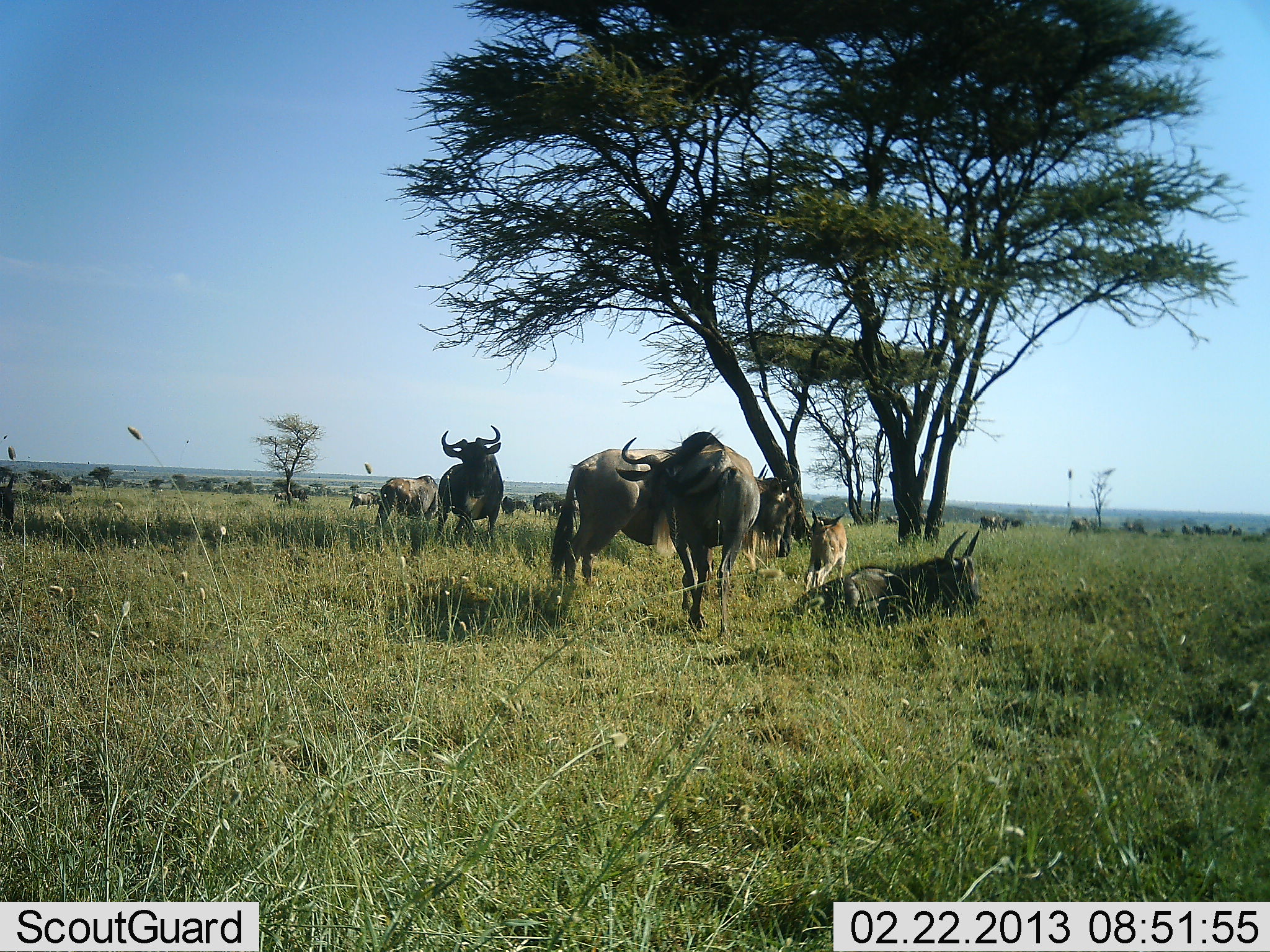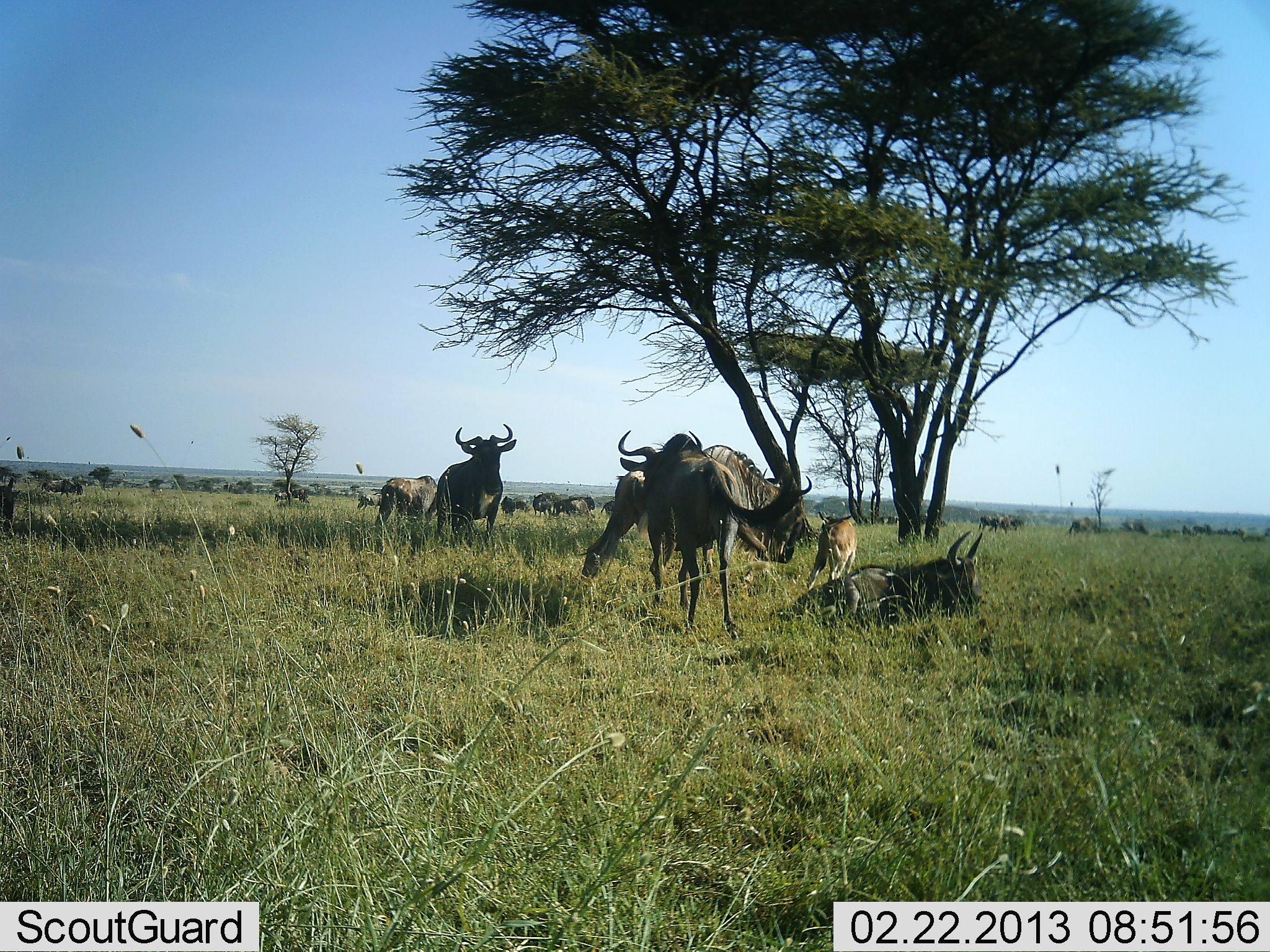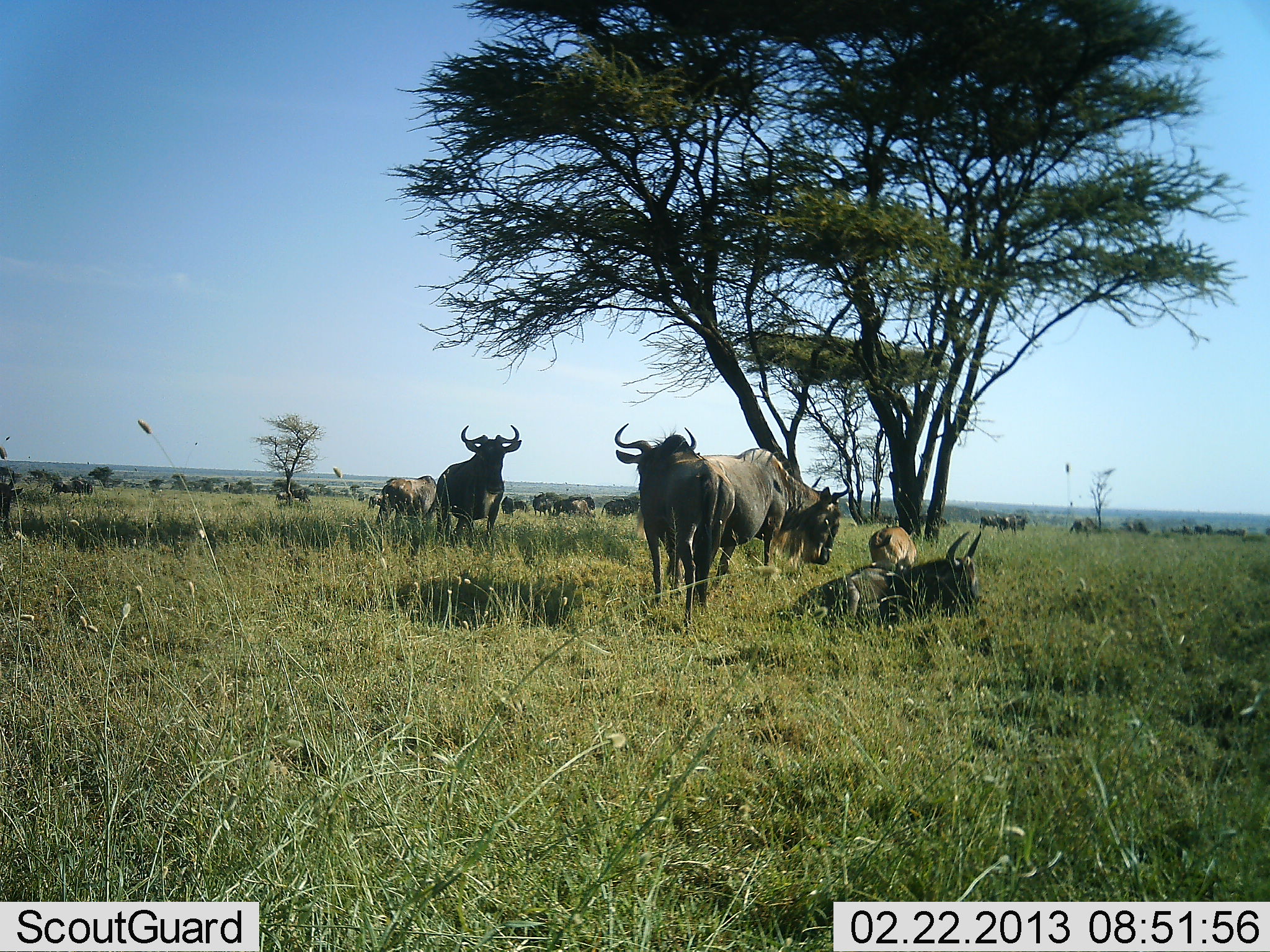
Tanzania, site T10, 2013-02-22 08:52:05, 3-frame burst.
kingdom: Animalia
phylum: Chordata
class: Mammalia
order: Artiodactyla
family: Bovidae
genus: Connochaetes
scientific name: Connochaetes taurinus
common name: blue wildebeest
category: wildebeest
Wildebeest (blue wildebeest) (Connochaetes taurinus), count 11-50. Behavior (volunteer vote fractions): standing 87%, resting 87%, moving 55%, interacting 11%. Young present (vote fraction): 68%. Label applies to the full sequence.